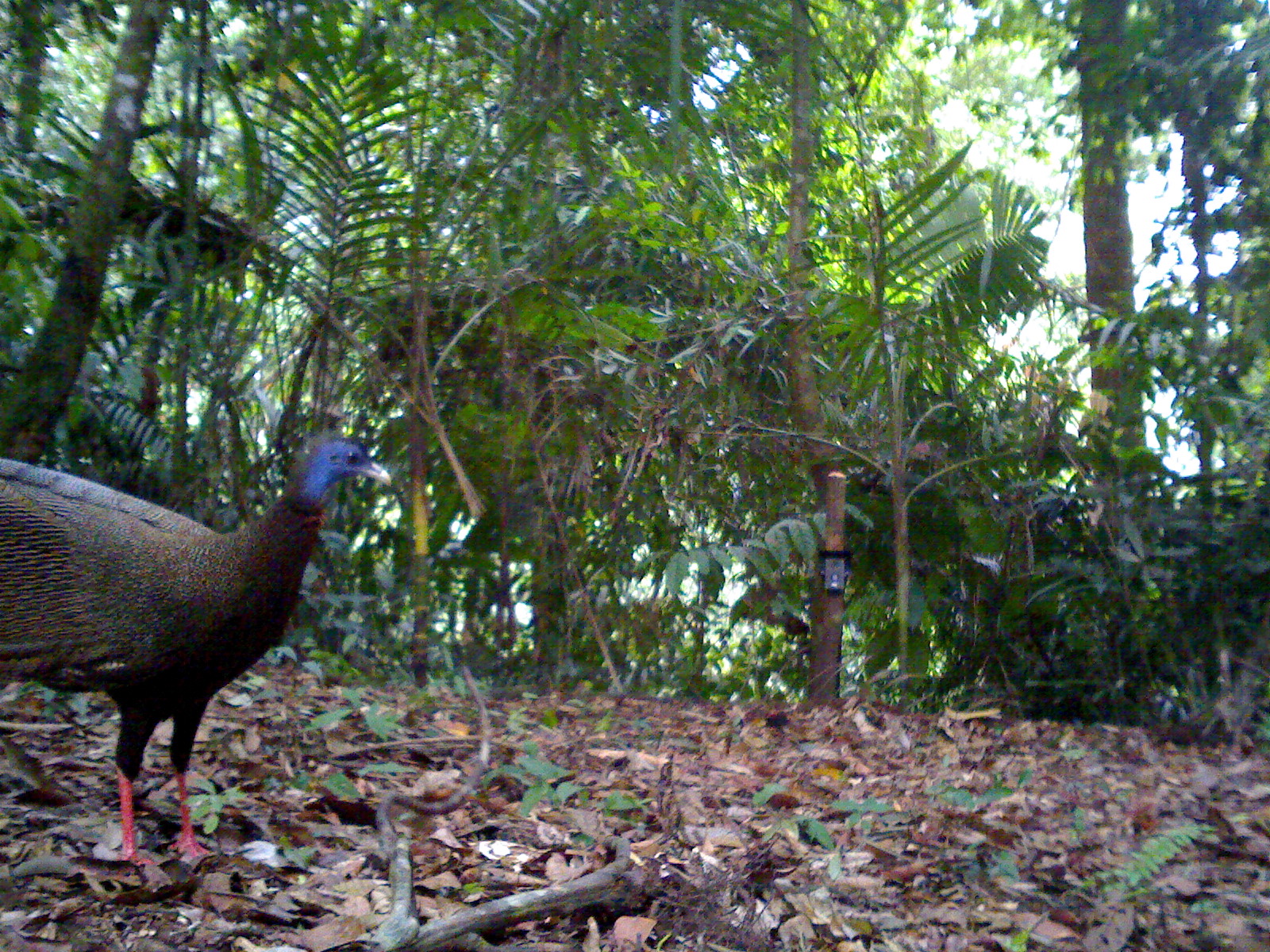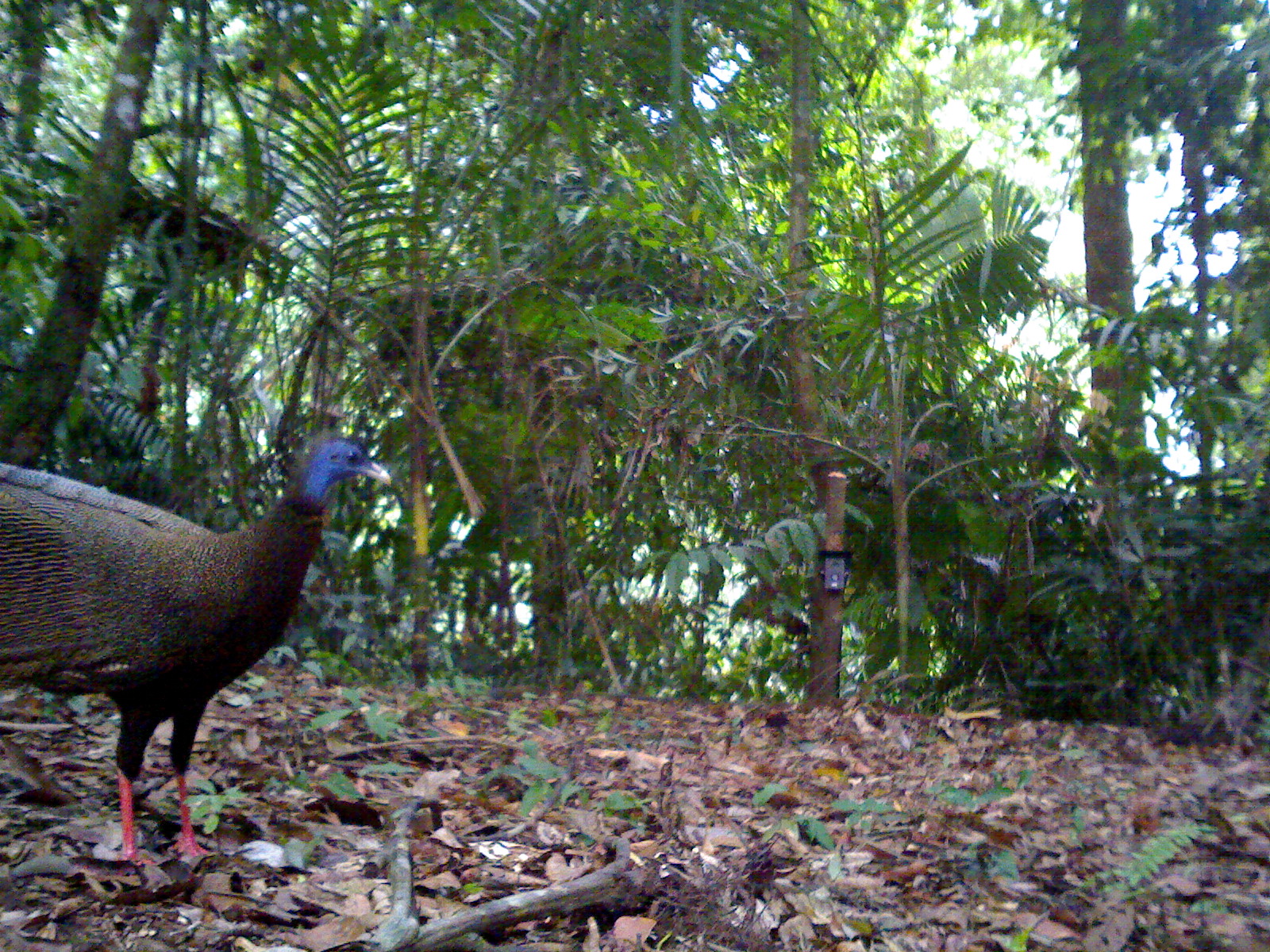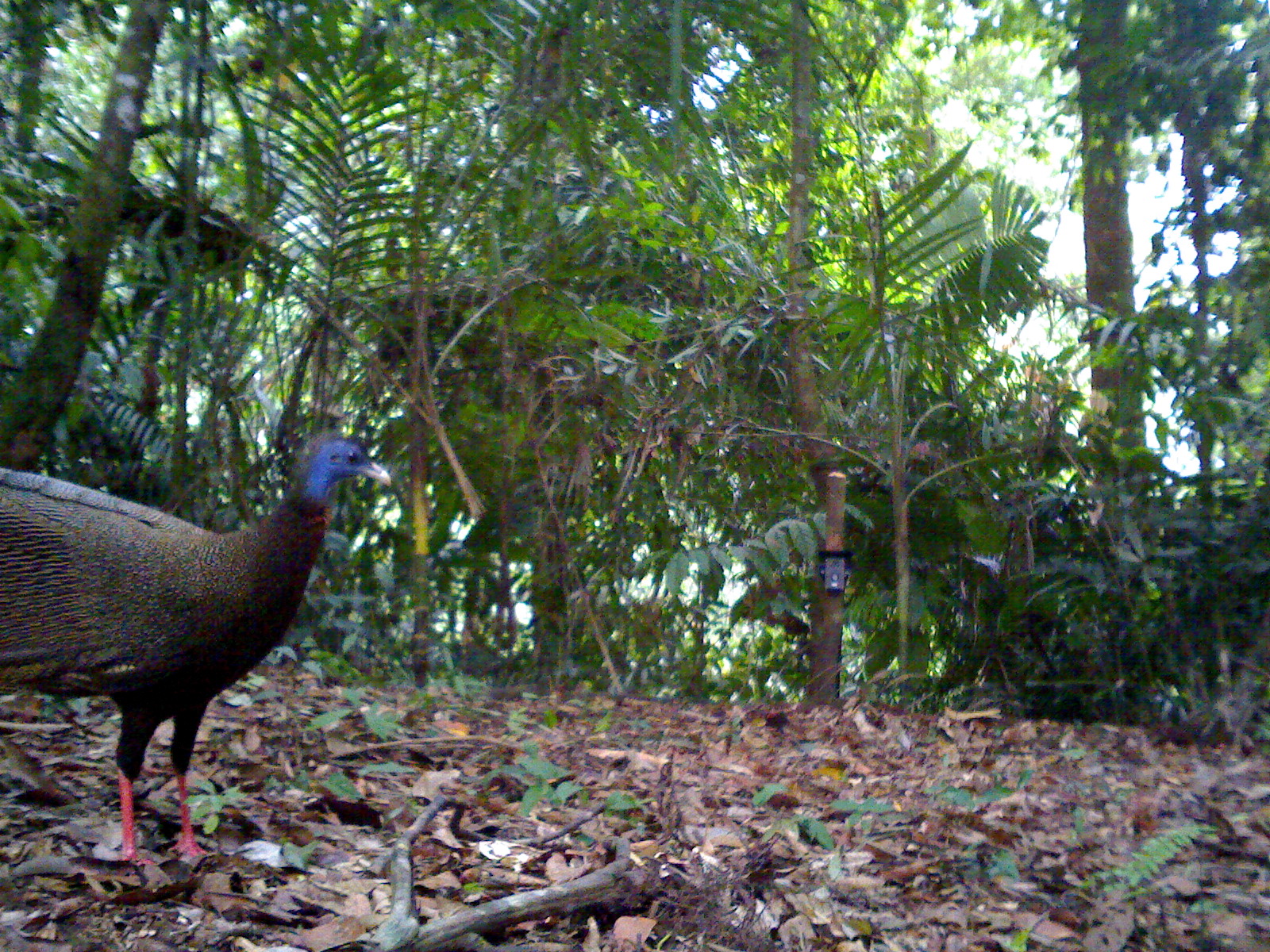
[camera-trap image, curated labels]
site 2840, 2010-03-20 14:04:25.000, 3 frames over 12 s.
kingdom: Animalia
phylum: Chordata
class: Aves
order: Galliformes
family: Phasianidae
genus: Argusianus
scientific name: Argusianus argus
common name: great argus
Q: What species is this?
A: Argusianus argus (great argus).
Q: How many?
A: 1.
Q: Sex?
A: Female.